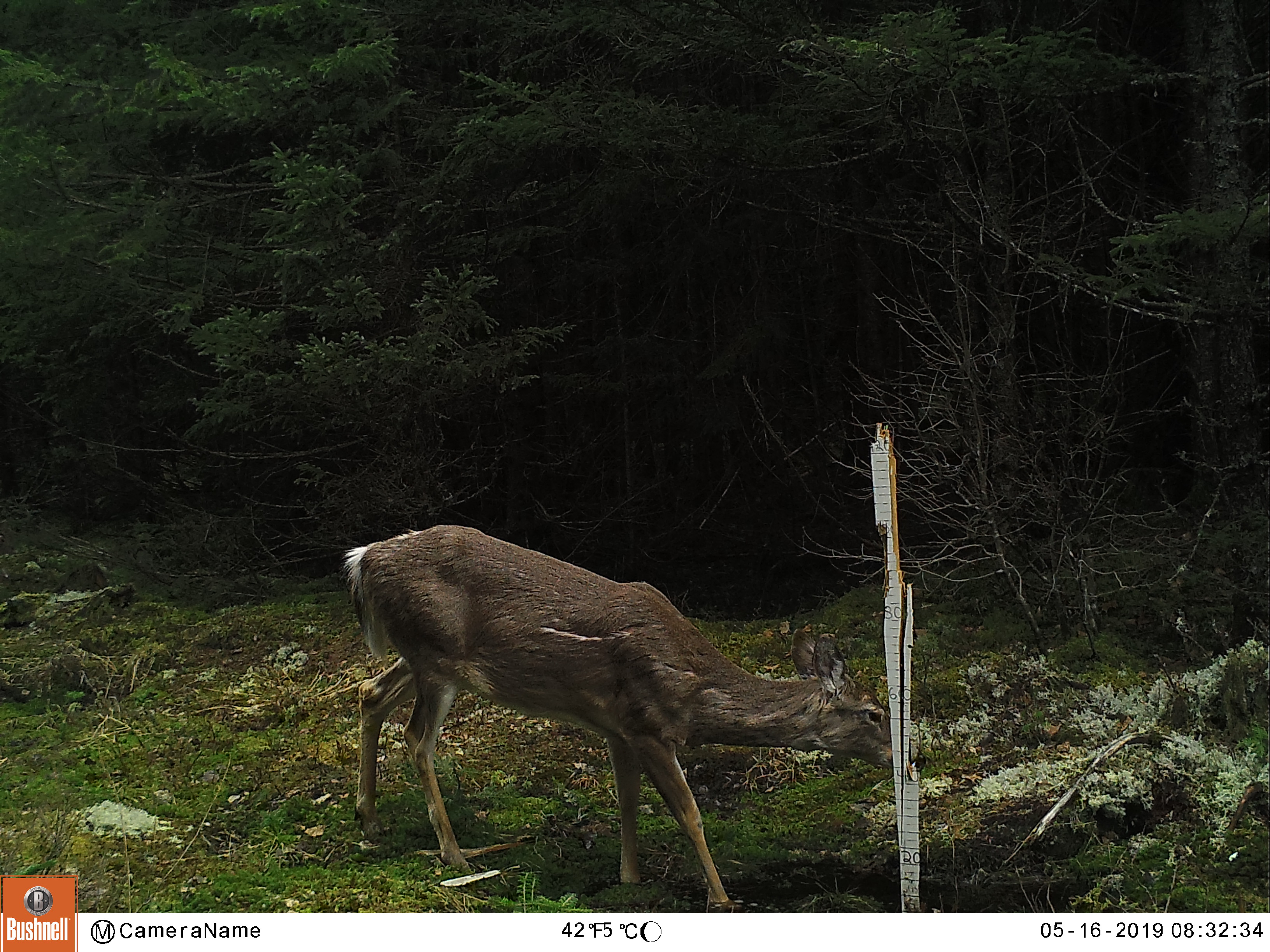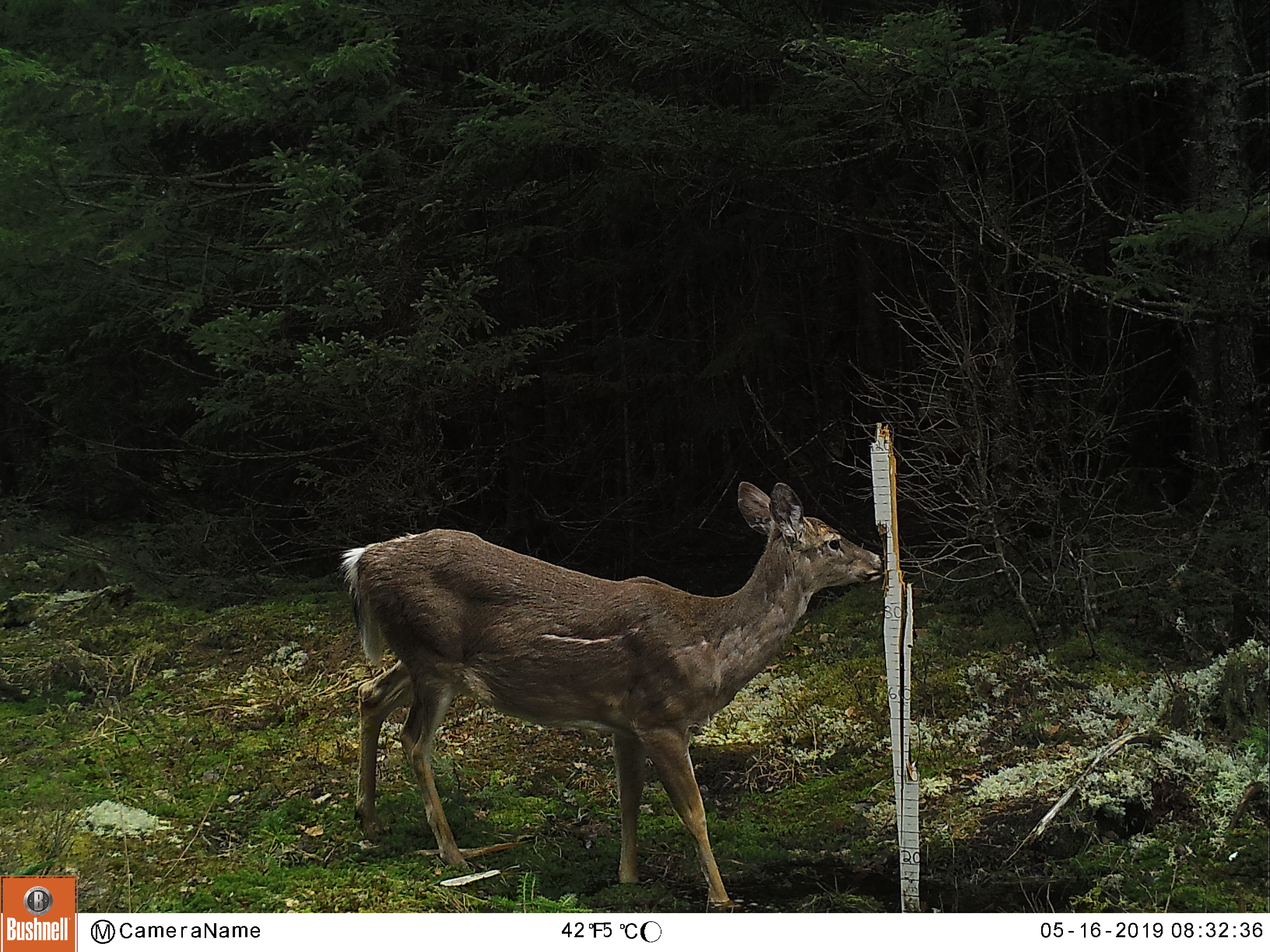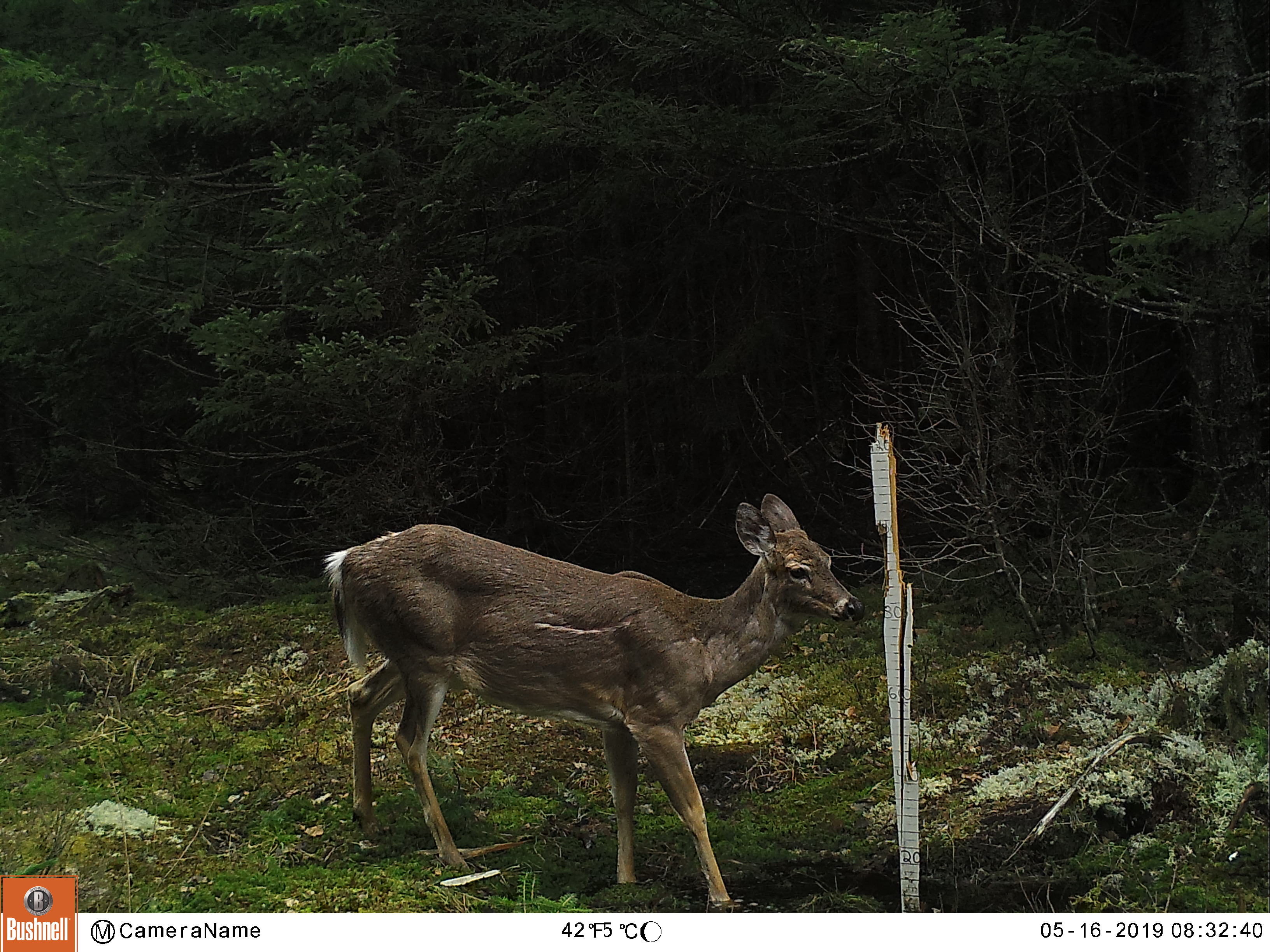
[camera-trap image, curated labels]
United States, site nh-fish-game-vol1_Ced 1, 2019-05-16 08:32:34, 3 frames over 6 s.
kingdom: Animalia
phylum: Chordata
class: Mammalia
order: Artiodactyla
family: Cervidae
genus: Odocoileus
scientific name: Odocoileus virginianus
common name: white-tailed deer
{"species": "white-tailed deer (Odocoileus virginianus)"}